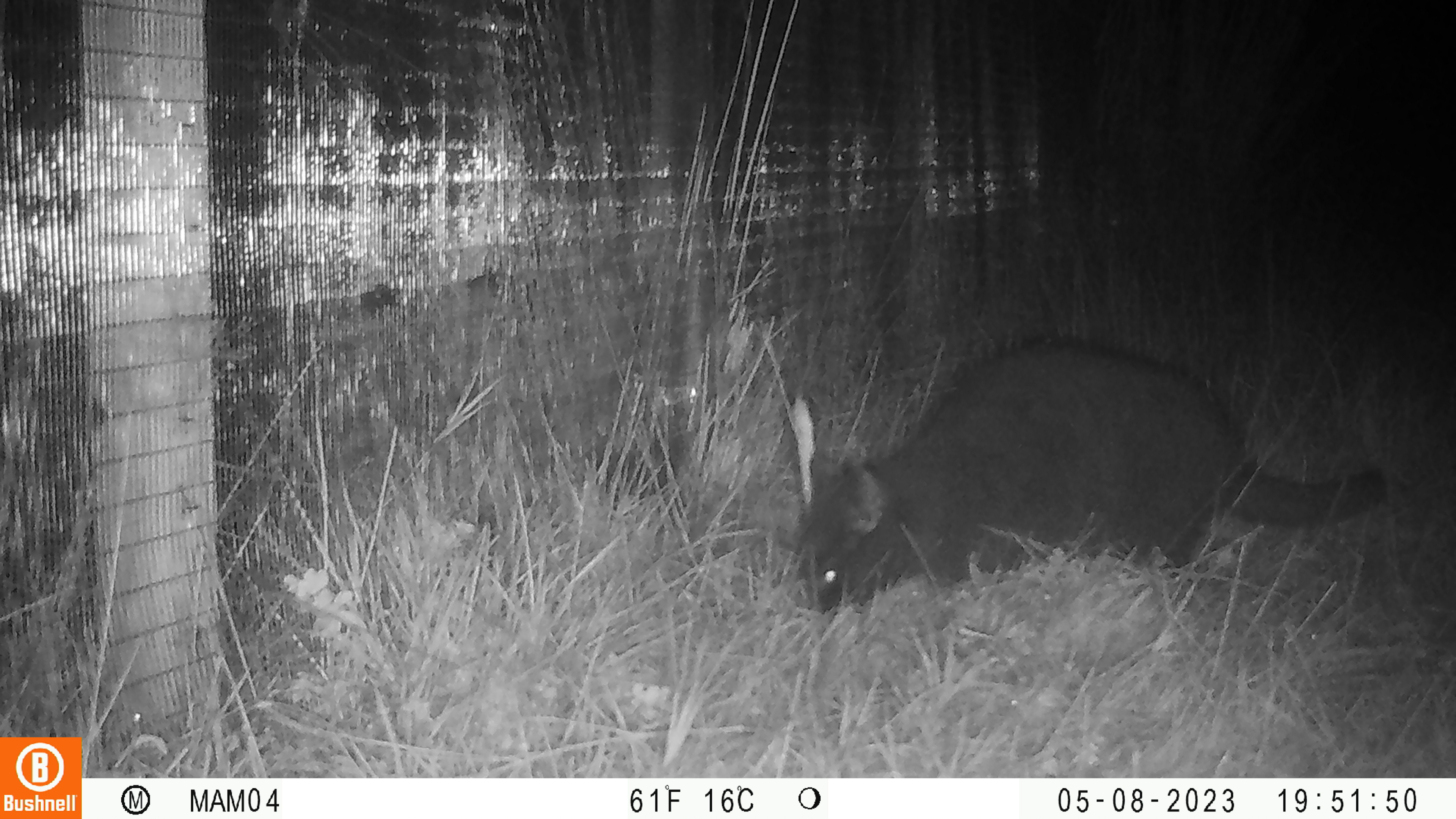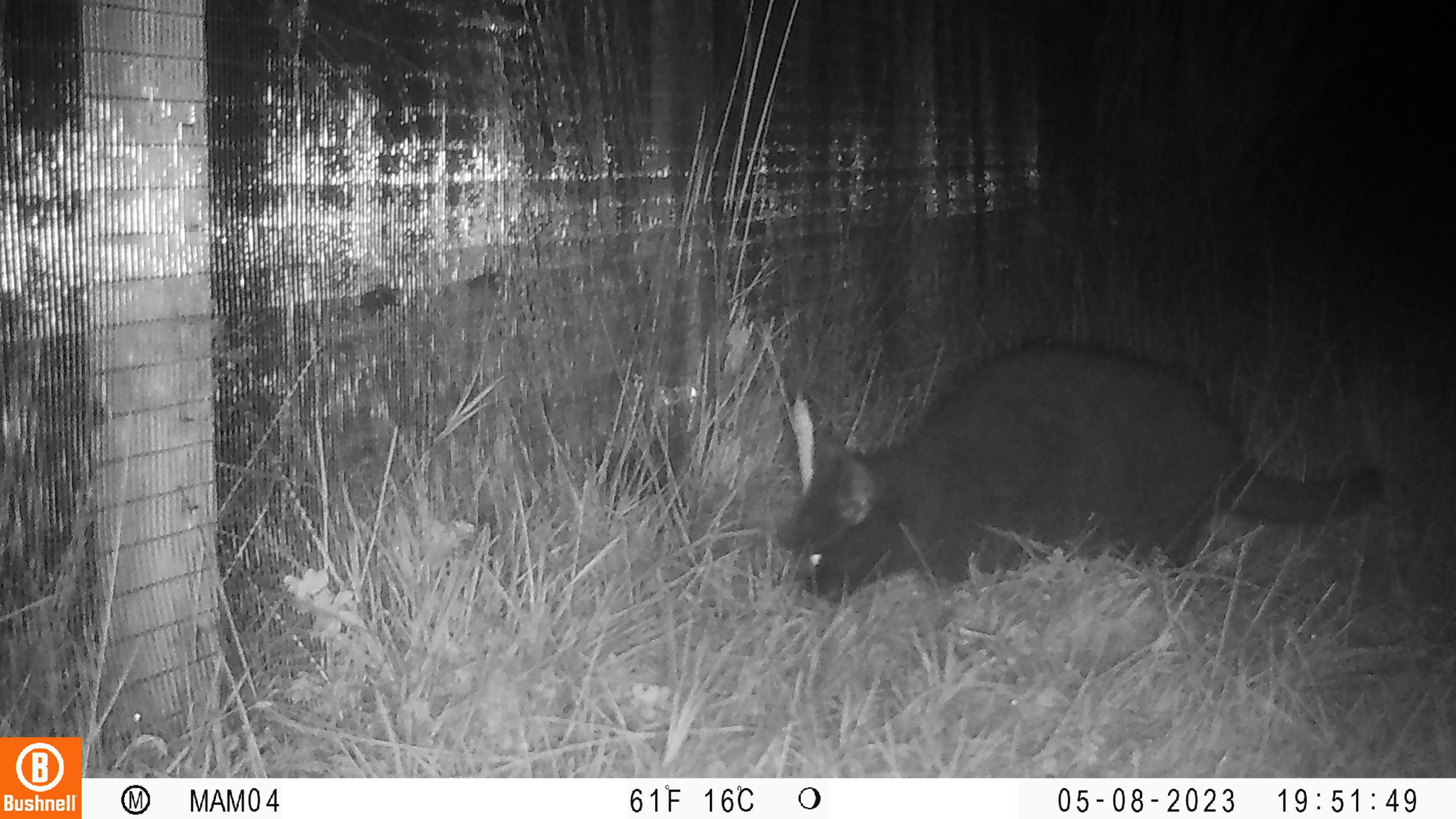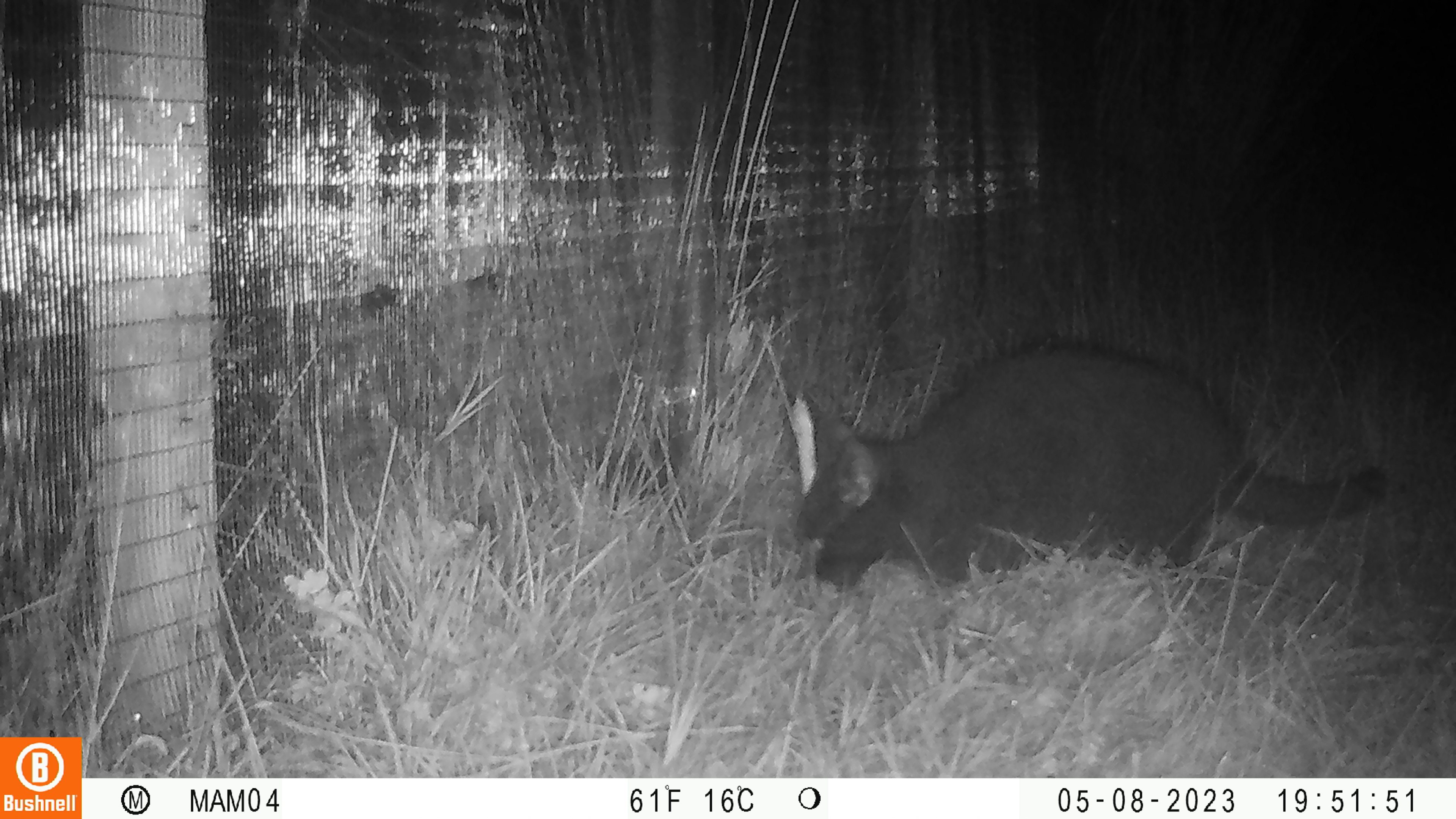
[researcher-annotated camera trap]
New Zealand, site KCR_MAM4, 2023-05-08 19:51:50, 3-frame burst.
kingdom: Animalia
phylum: Chordata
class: Mammalia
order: Carnivora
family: Felidae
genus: Felis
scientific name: Felis catus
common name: domestic cat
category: cat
Cat (domestic cat) (Felis catus).